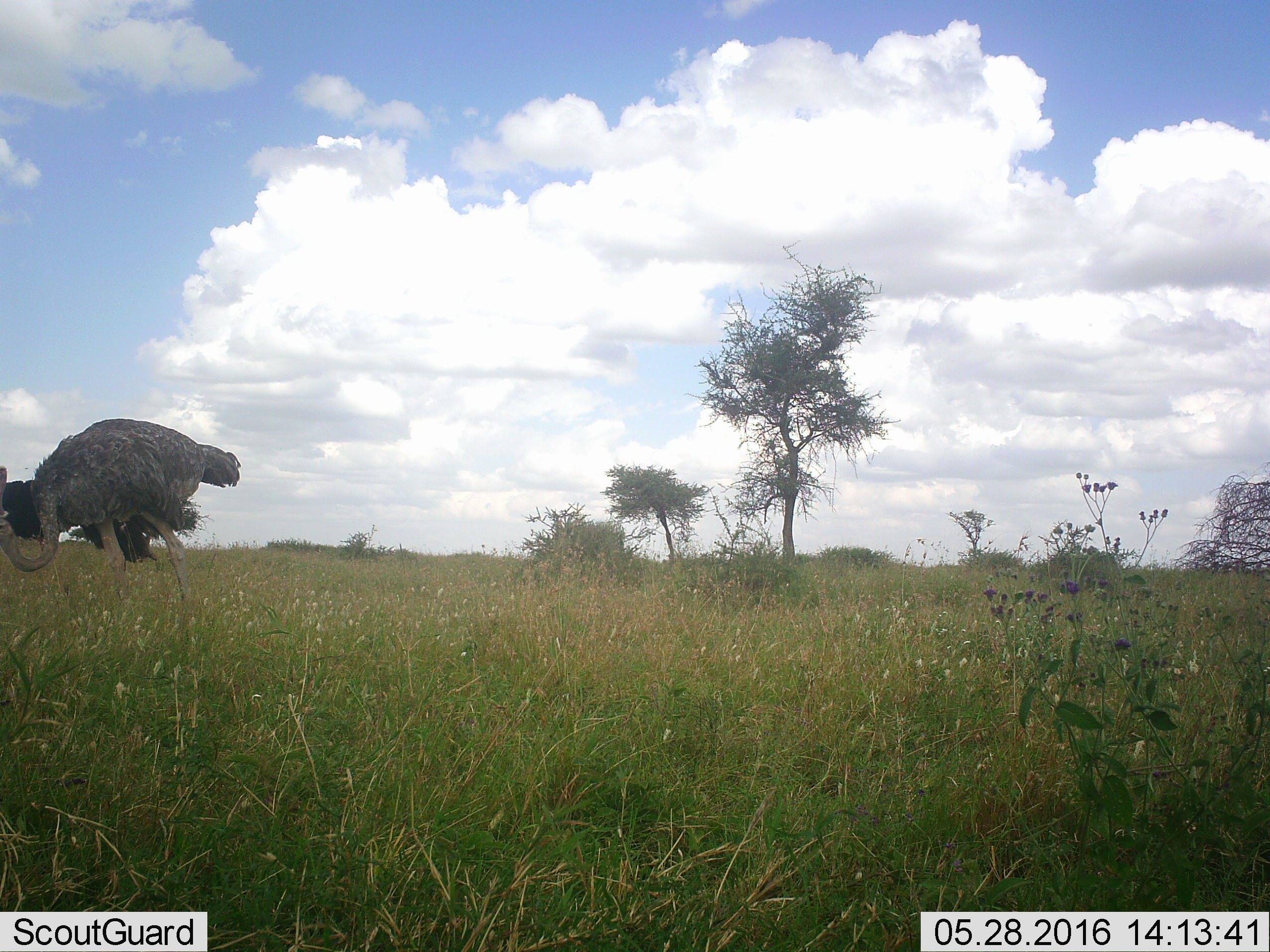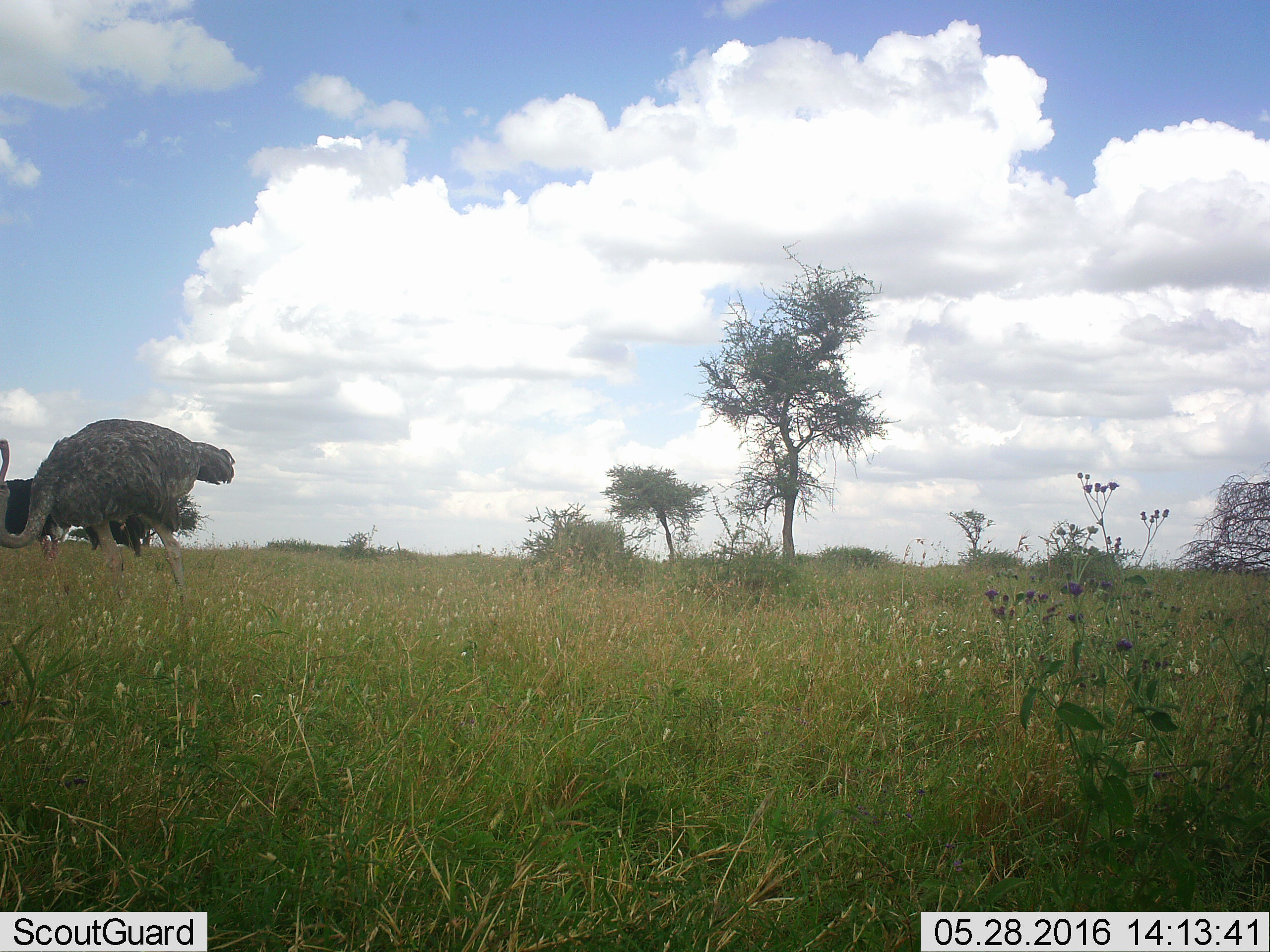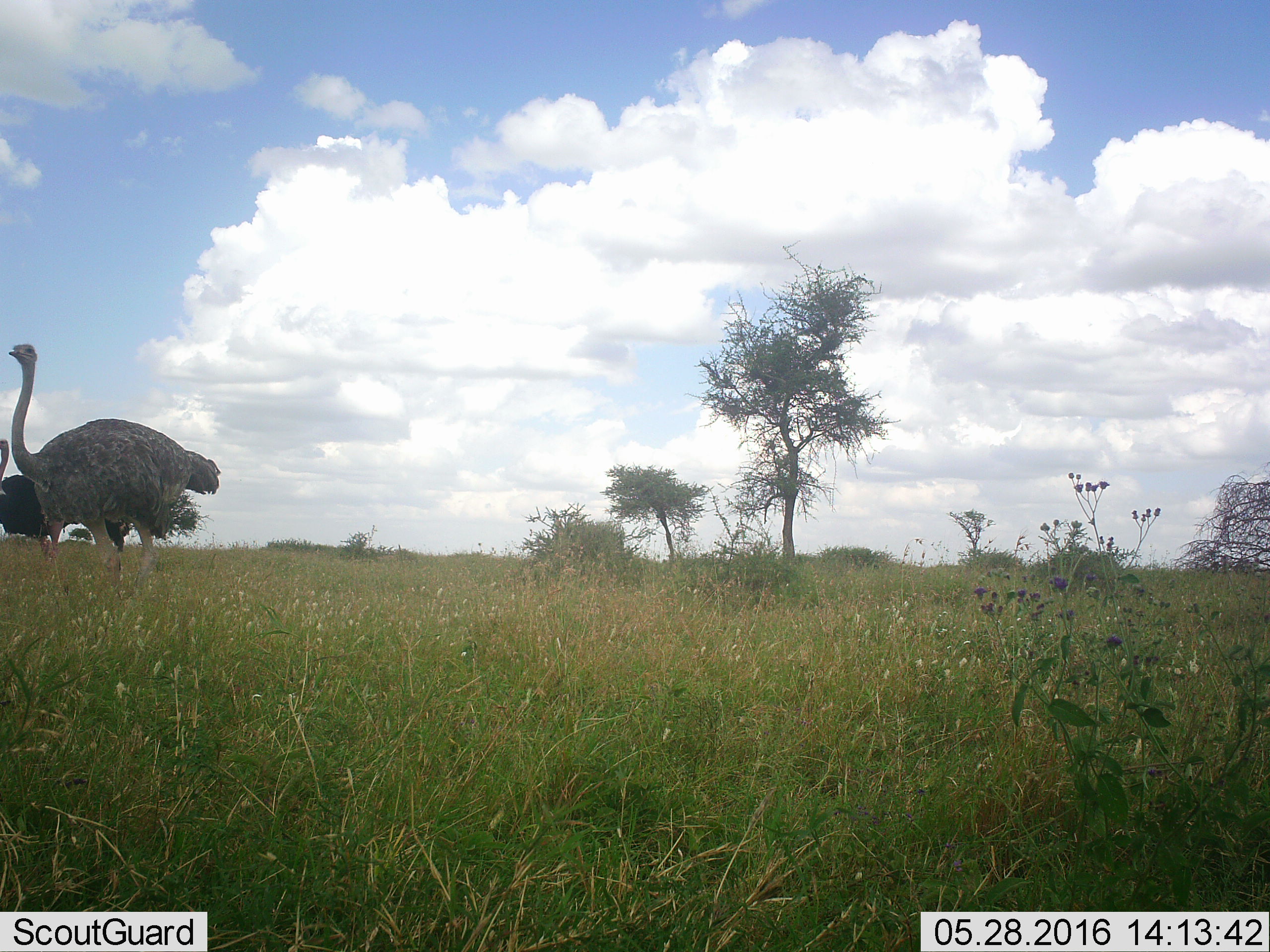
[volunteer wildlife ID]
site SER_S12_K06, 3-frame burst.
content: unidentified animal